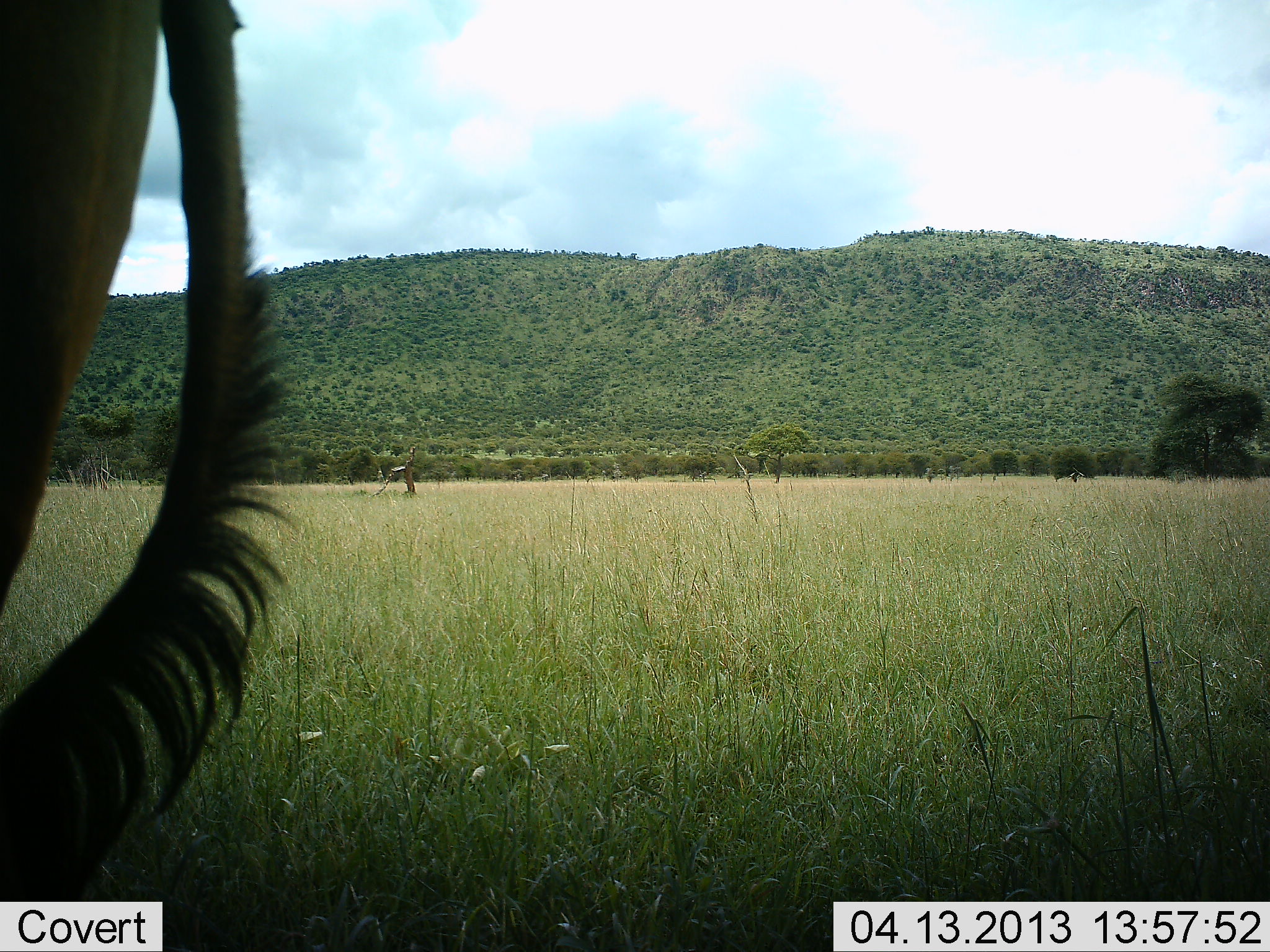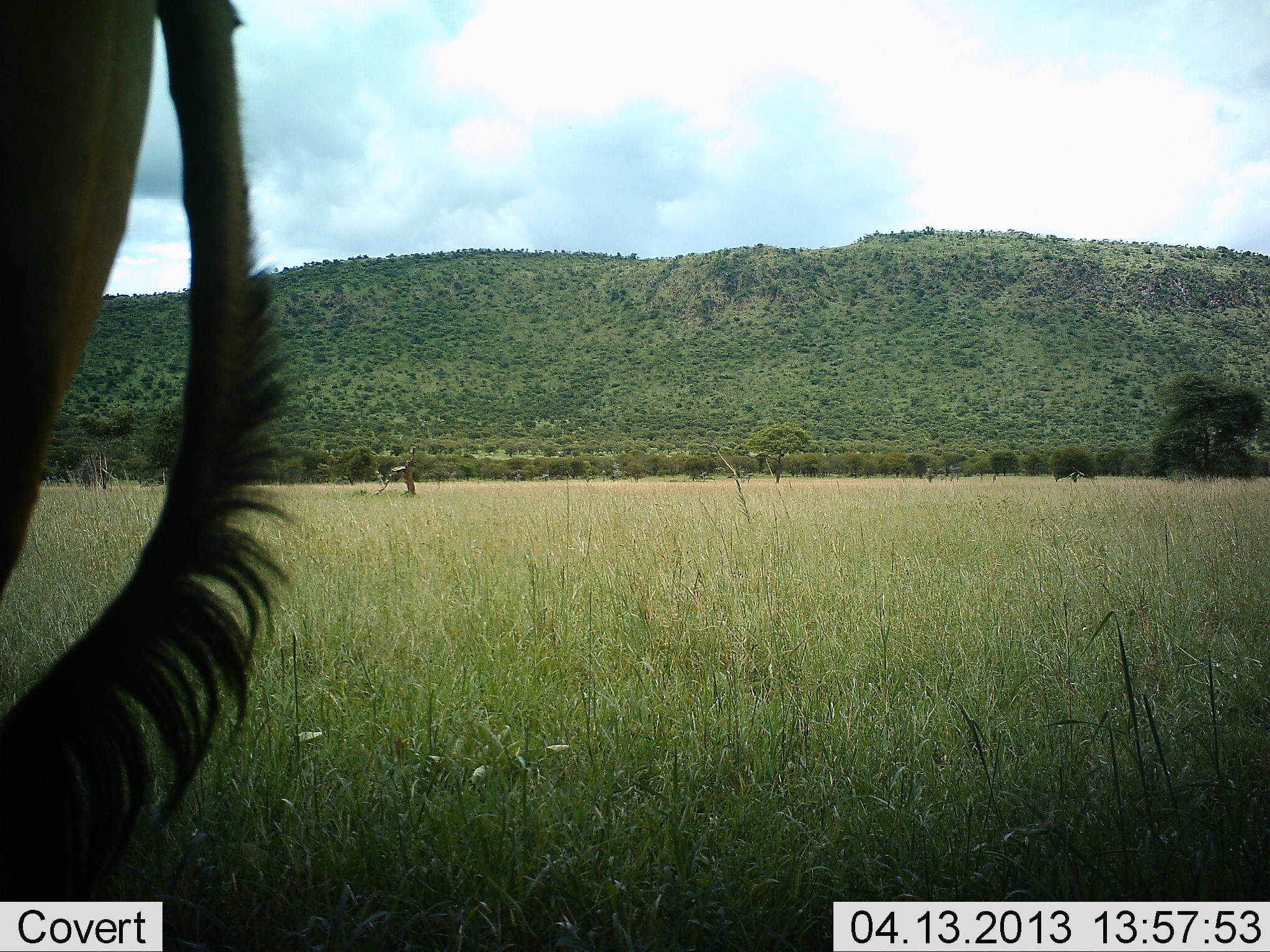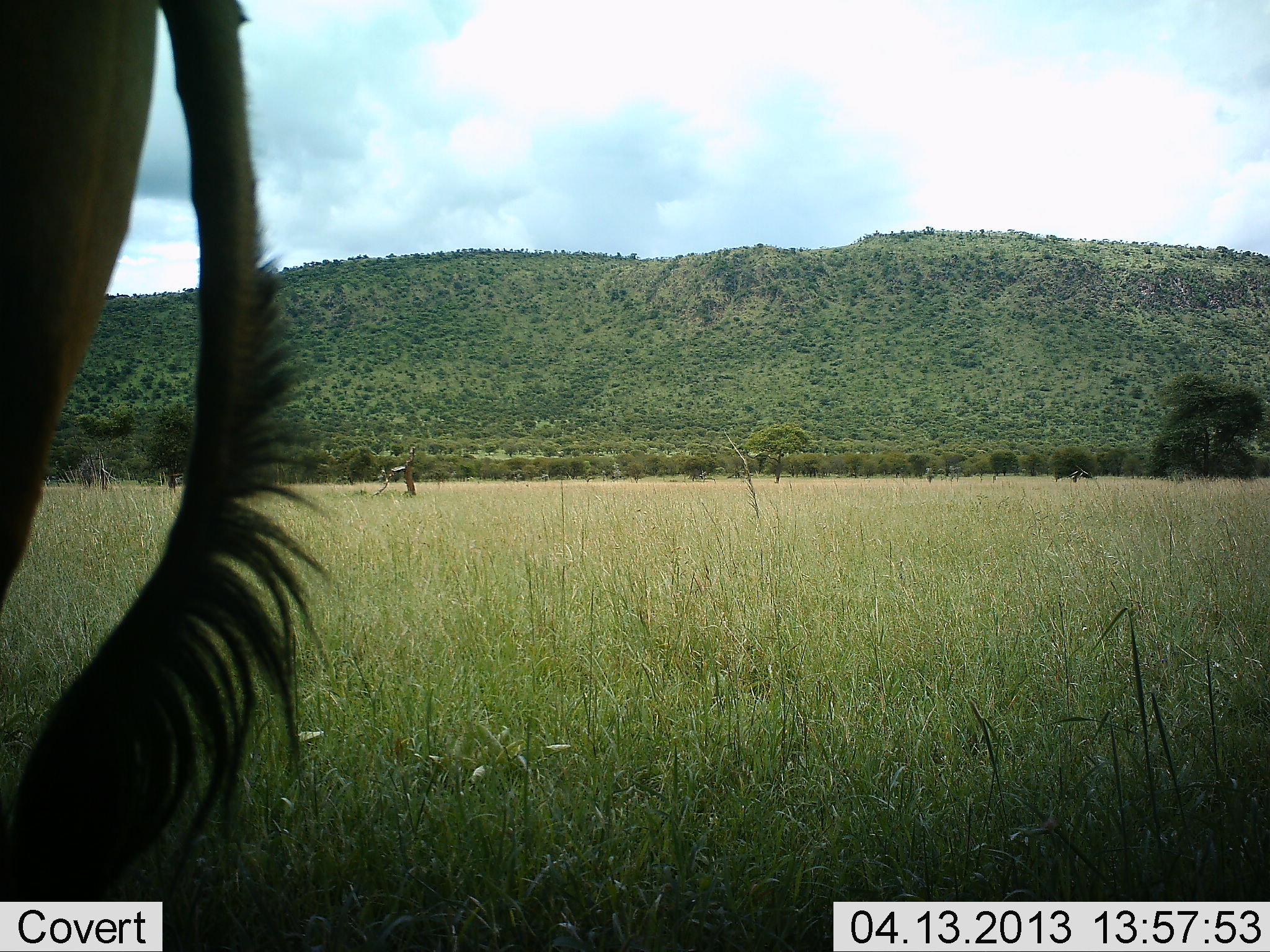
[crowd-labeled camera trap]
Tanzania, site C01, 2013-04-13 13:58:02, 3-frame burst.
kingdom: Animalia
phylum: Chordata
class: Mammalia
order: Artiodactyla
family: Bovidae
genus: Connochaetes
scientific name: Connochaetes taurinus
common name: blue wildebeest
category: wildebeest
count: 1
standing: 100%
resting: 0%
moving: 0%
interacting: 0%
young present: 0%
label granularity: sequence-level